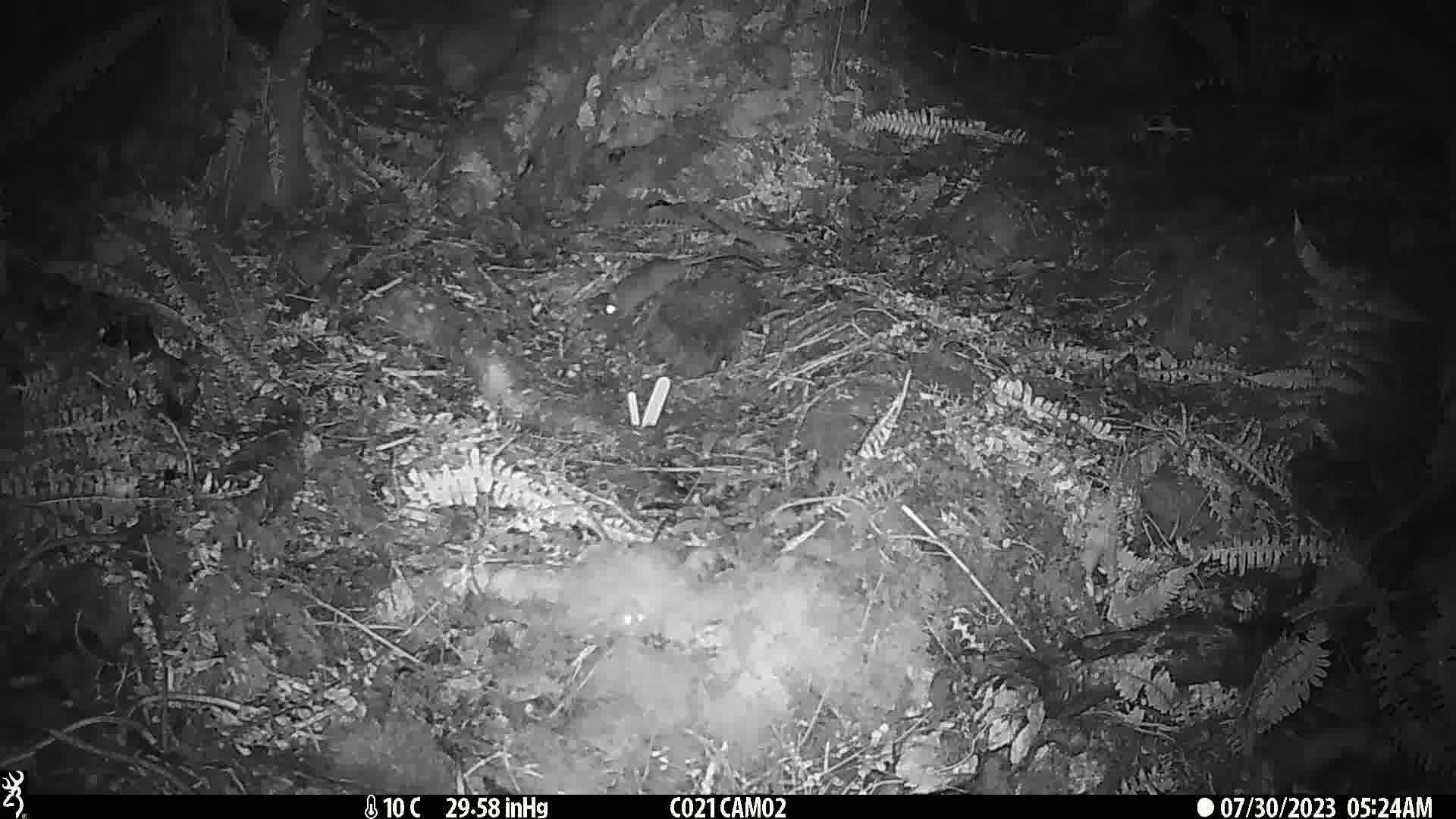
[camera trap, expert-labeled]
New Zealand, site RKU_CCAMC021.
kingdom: Animalia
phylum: Chordata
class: Mammalia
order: Rodentia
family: Muridae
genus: Rattus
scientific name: Rattus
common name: rat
Rat (Rattus).